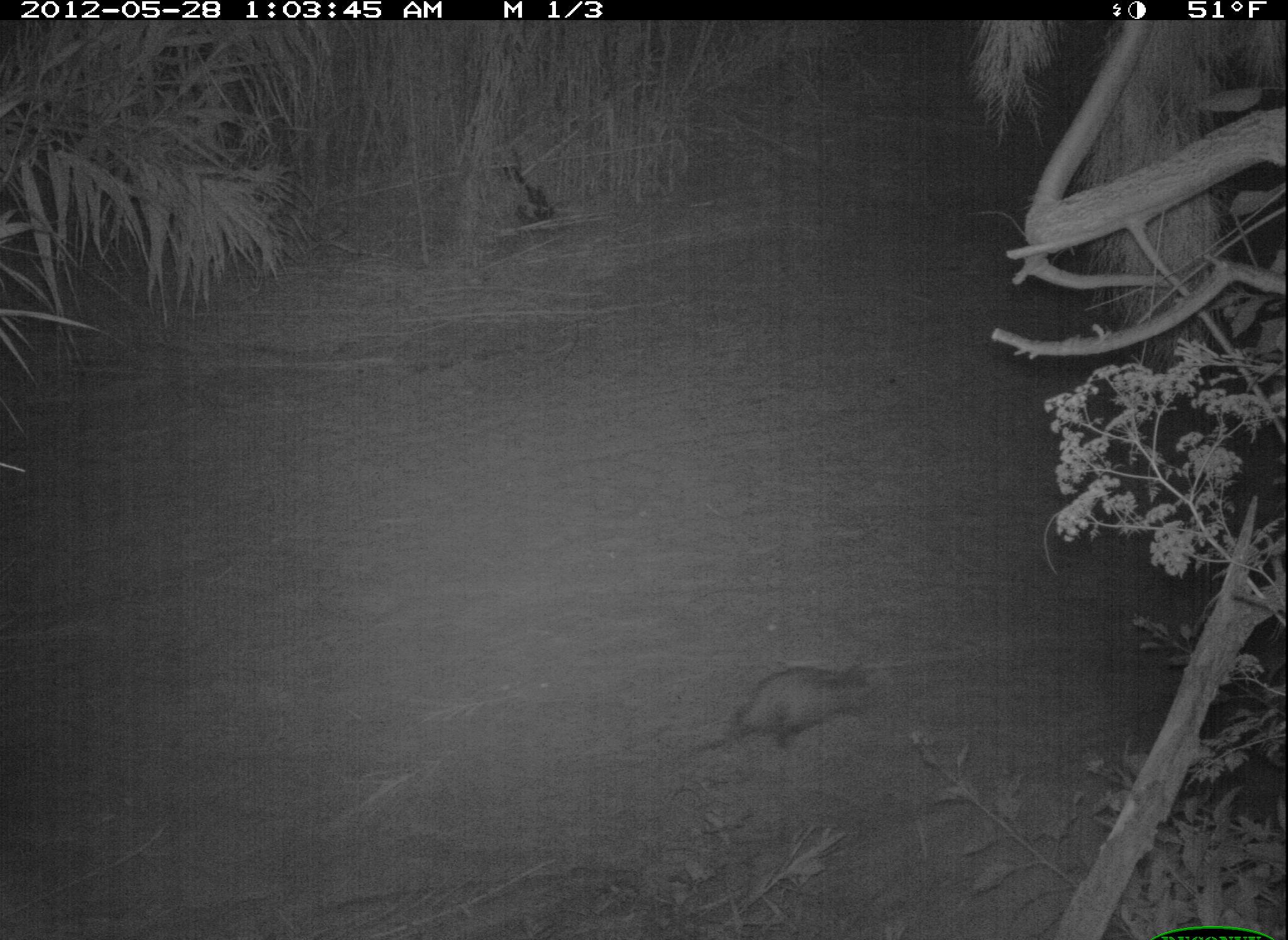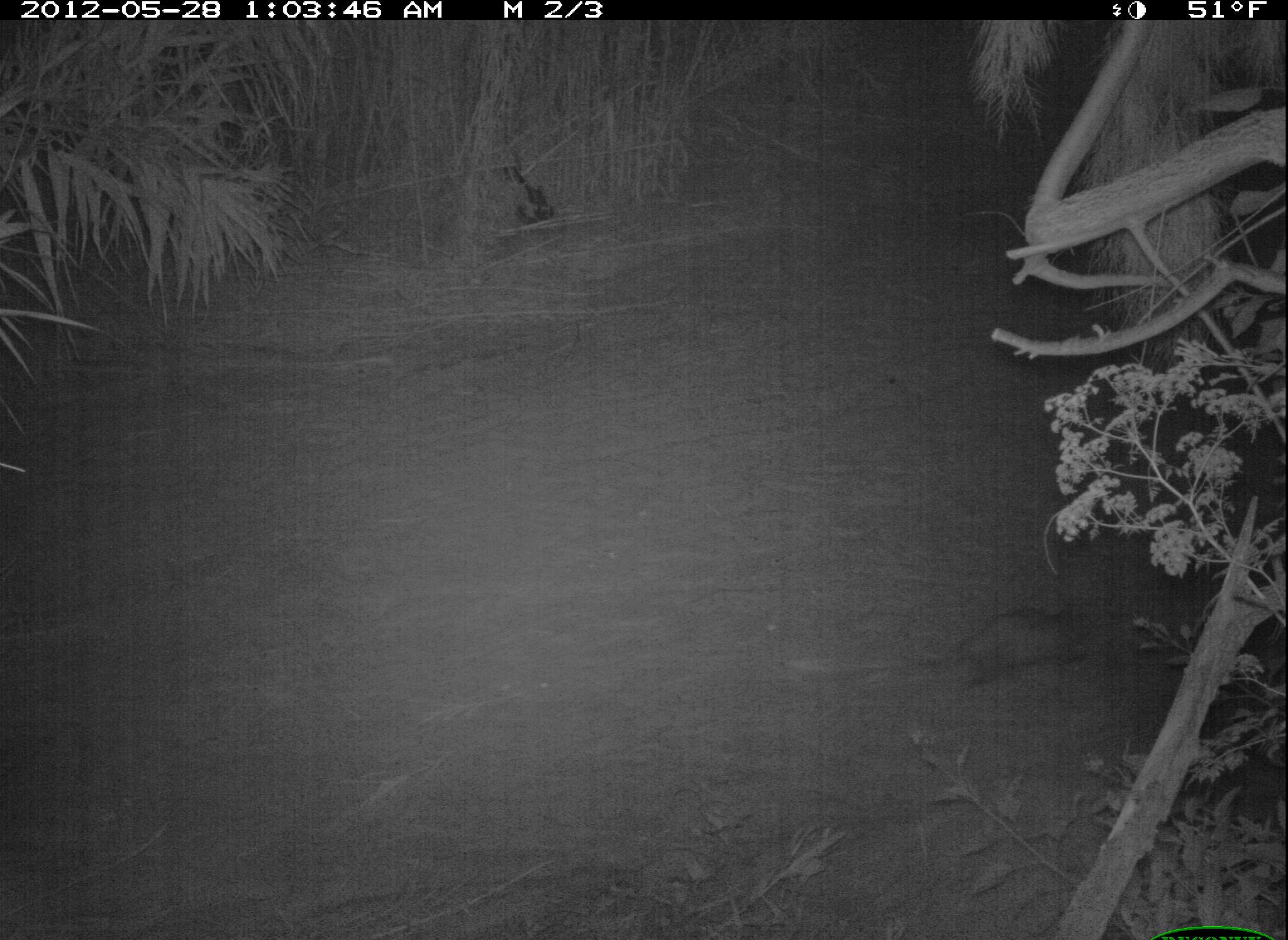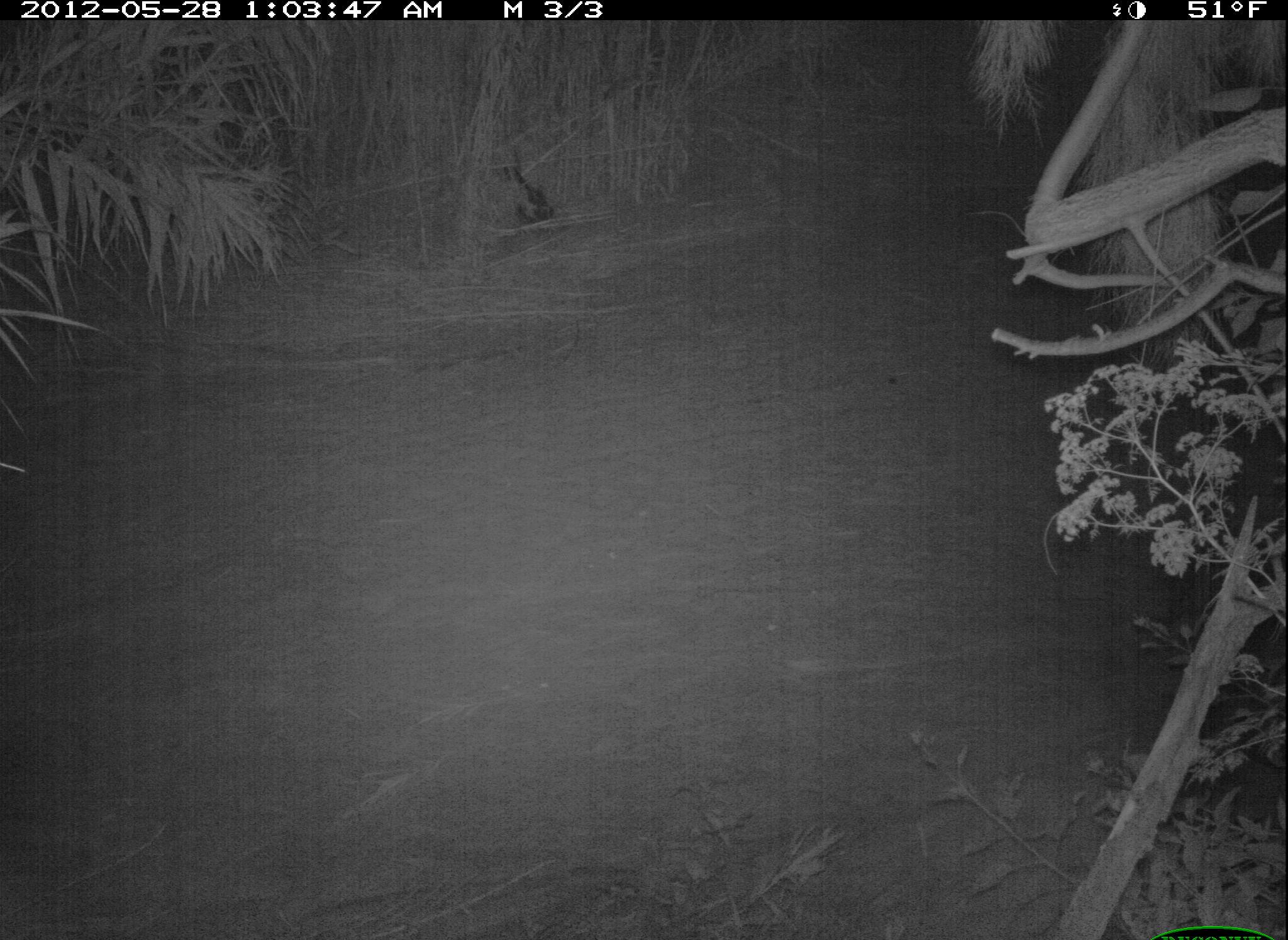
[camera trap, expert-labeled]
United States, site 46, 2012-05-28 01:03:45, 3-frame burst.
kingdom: Animalia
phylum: Chordata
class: Mammalia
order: Didelphimorphia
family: Didelphidae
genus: Didelphis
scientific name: Didelphis virginiana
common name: virginia opossum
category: opossum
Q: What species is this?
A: Opossum (virginia opossum) (Didelphis virginiana).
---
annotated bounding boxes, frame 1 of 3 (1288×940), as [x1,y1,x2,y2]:
opossum: [658,648,897,759]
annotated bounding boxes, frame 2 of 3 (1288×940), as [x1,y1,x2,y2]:
opossum: [910,588,1141,712]